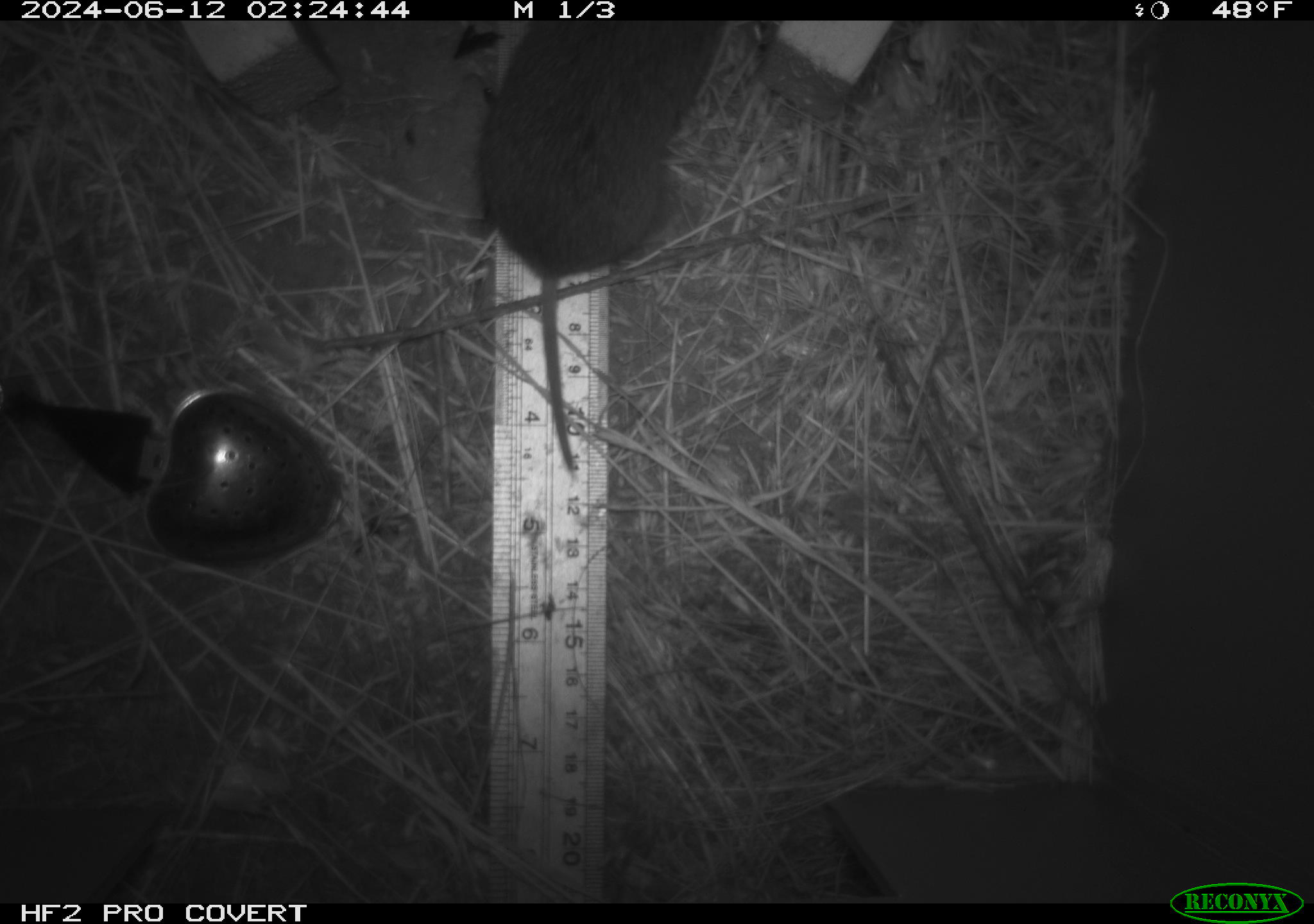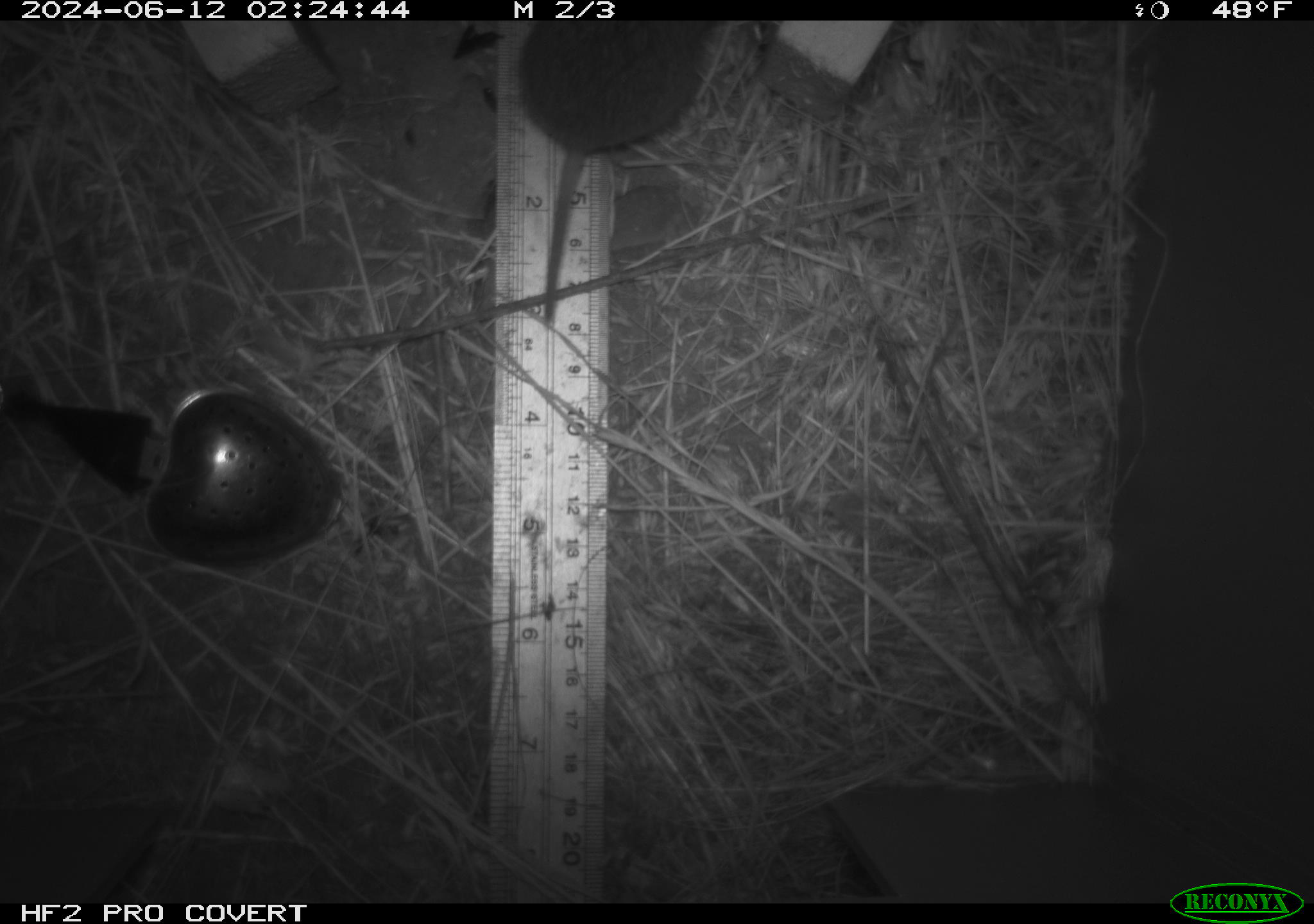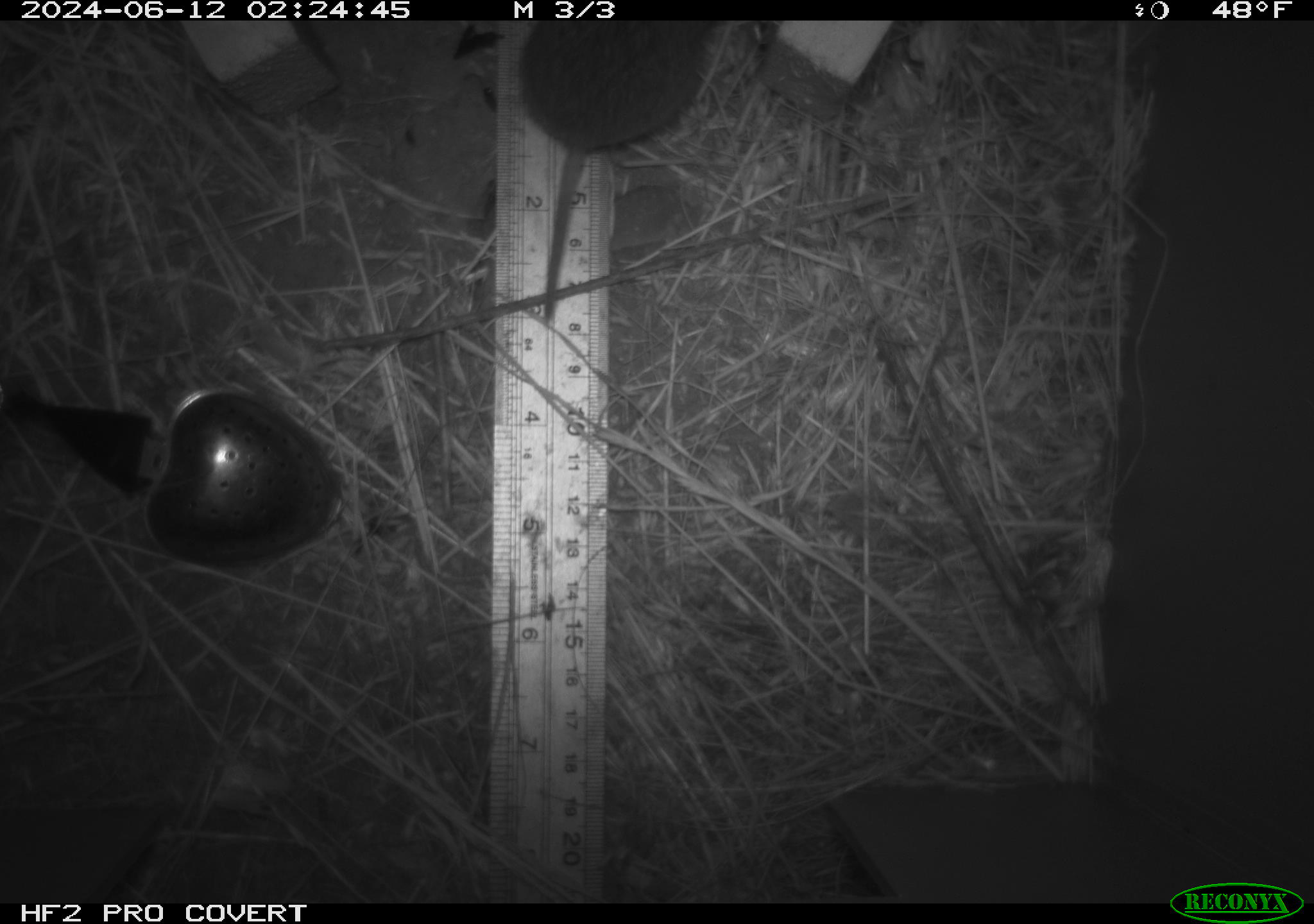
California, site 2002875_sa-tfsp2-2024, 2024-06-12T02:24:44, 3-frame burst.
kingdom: Animalia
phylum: Chordata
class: Mammalia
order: Rodentia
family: Cricetidae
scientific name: Arvicolinae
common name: voles, lemmings, and muskrats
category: arvicolinae subfamily